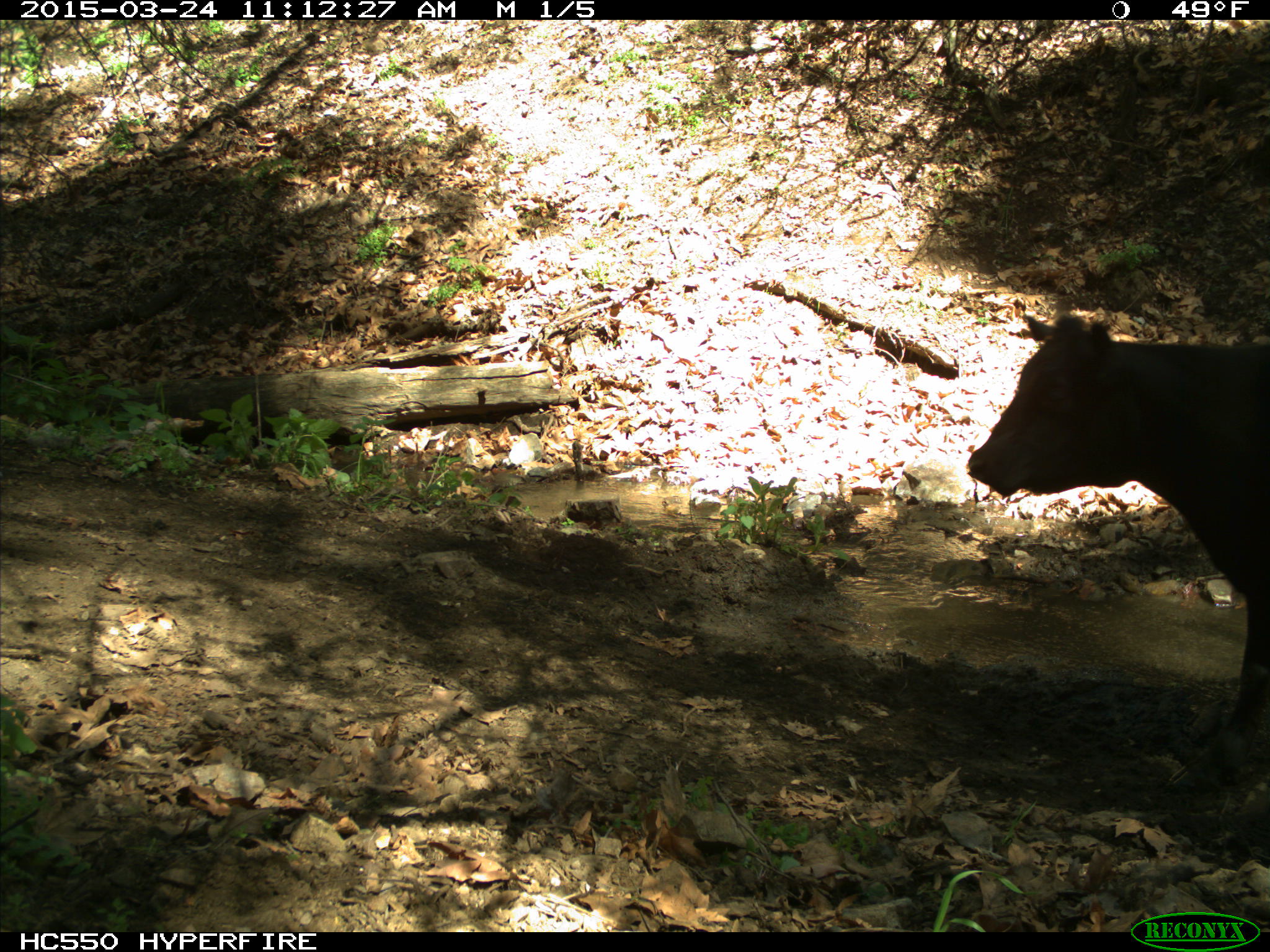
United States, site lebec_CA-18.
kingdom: Animalia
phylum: Chordata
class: Mammalia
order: Artiodactyla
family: Bovidae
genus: Bos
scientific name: Bos taurus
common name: domestic cow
Bos taurus (domestic cow).